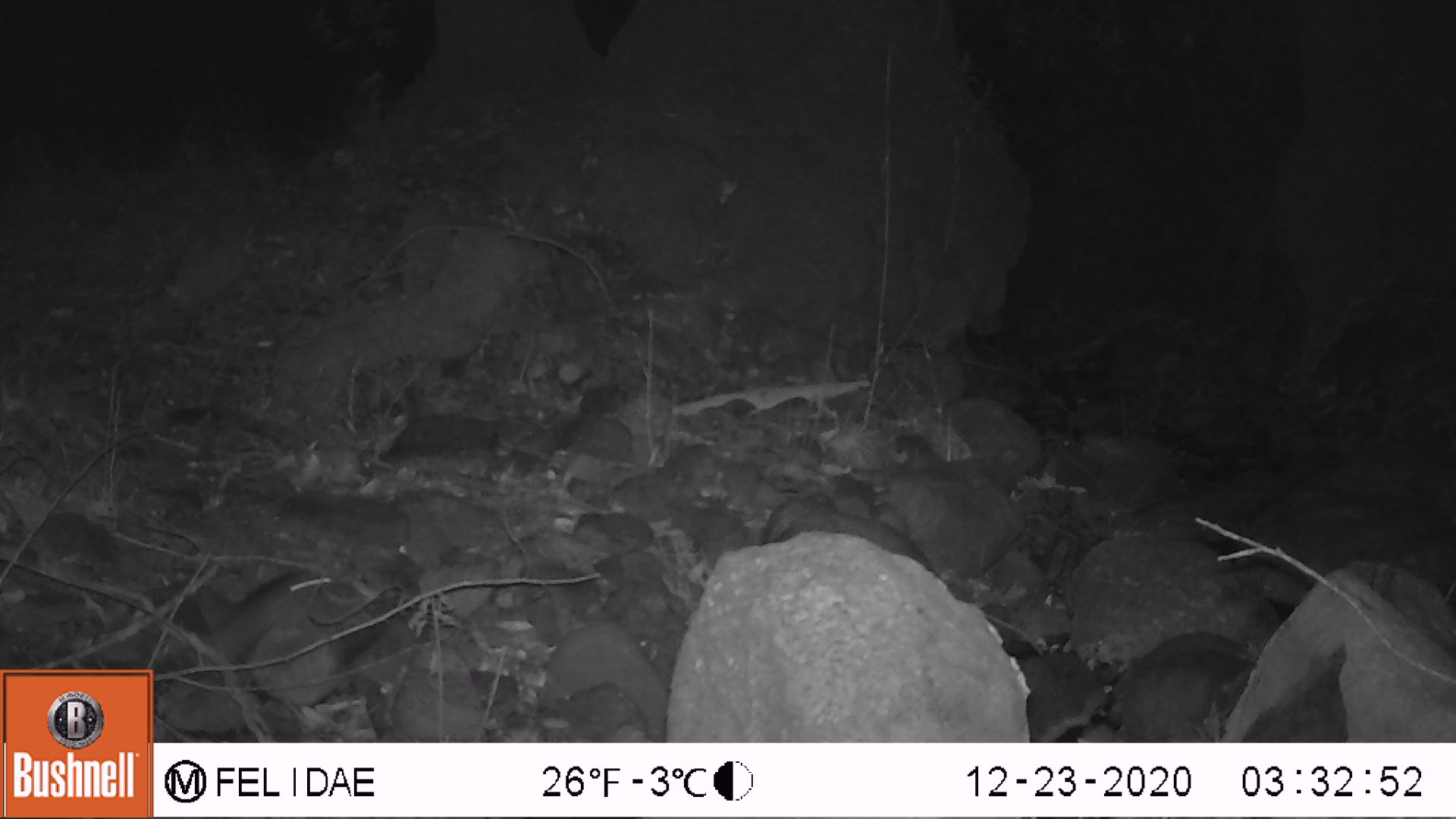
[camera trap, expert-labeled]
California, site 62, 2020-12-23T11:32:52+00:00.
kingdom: Animalia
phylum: Chordata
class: Mammalia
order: Rodentia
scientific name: Rodentia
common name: mouse or rat